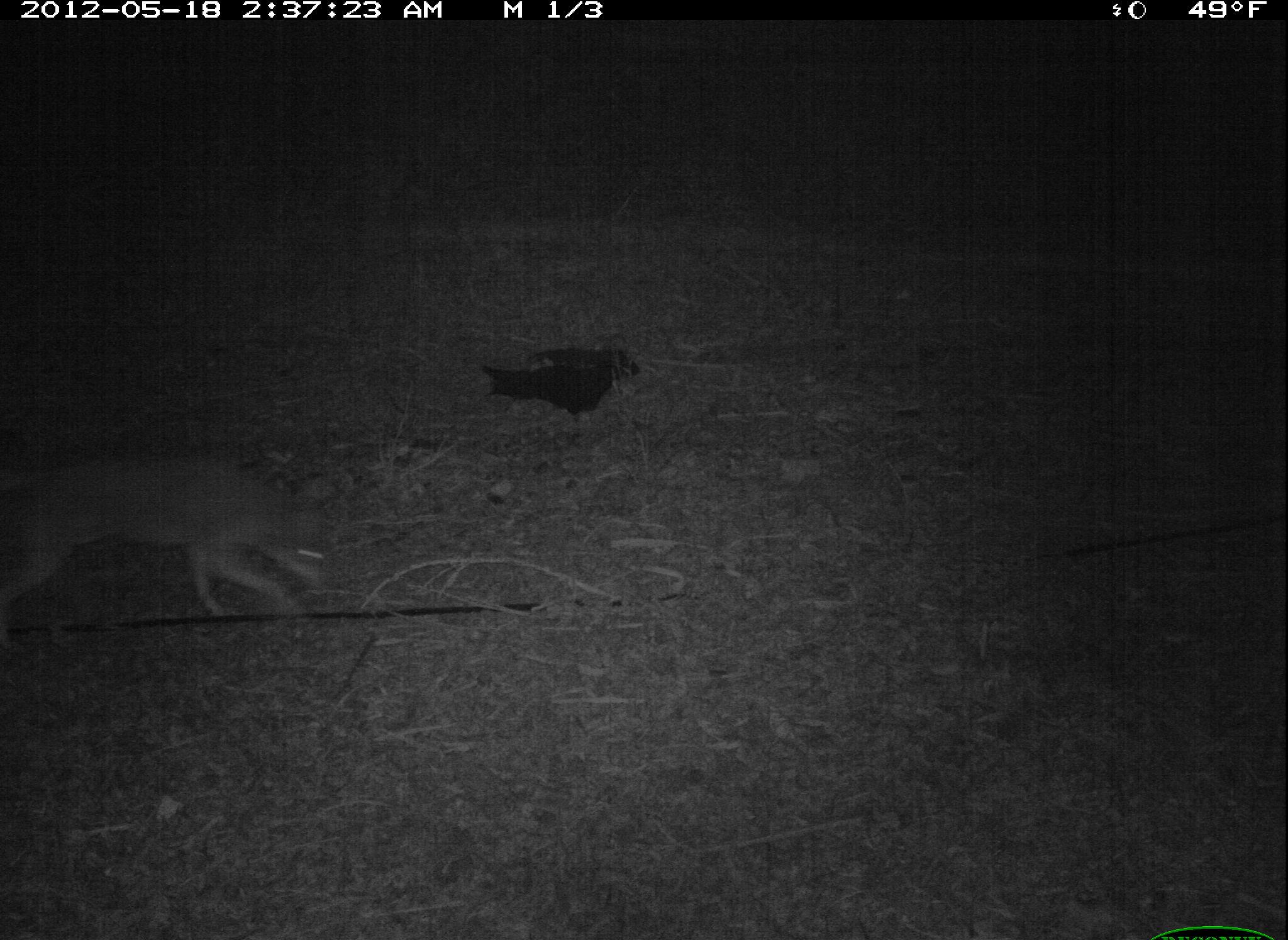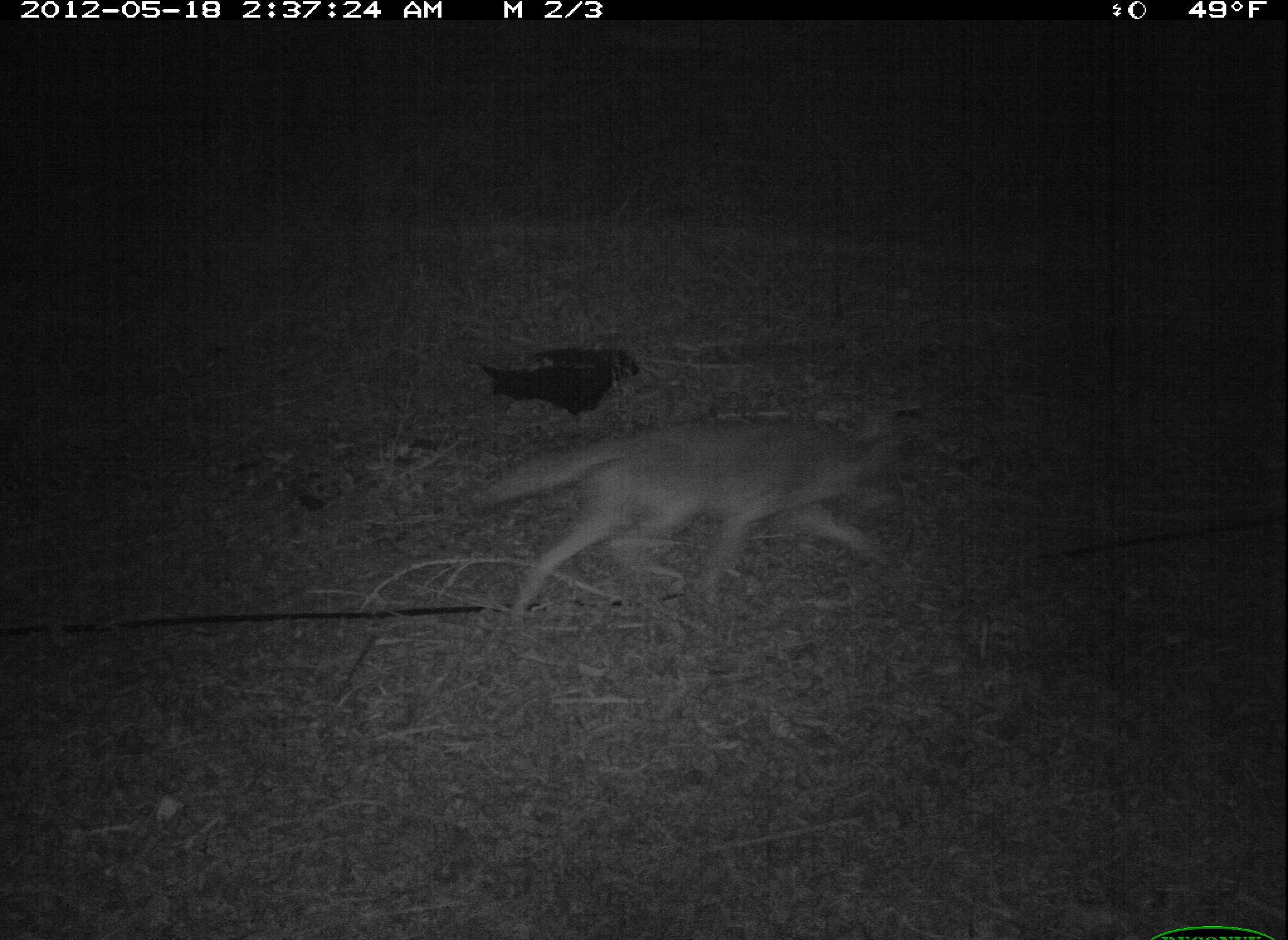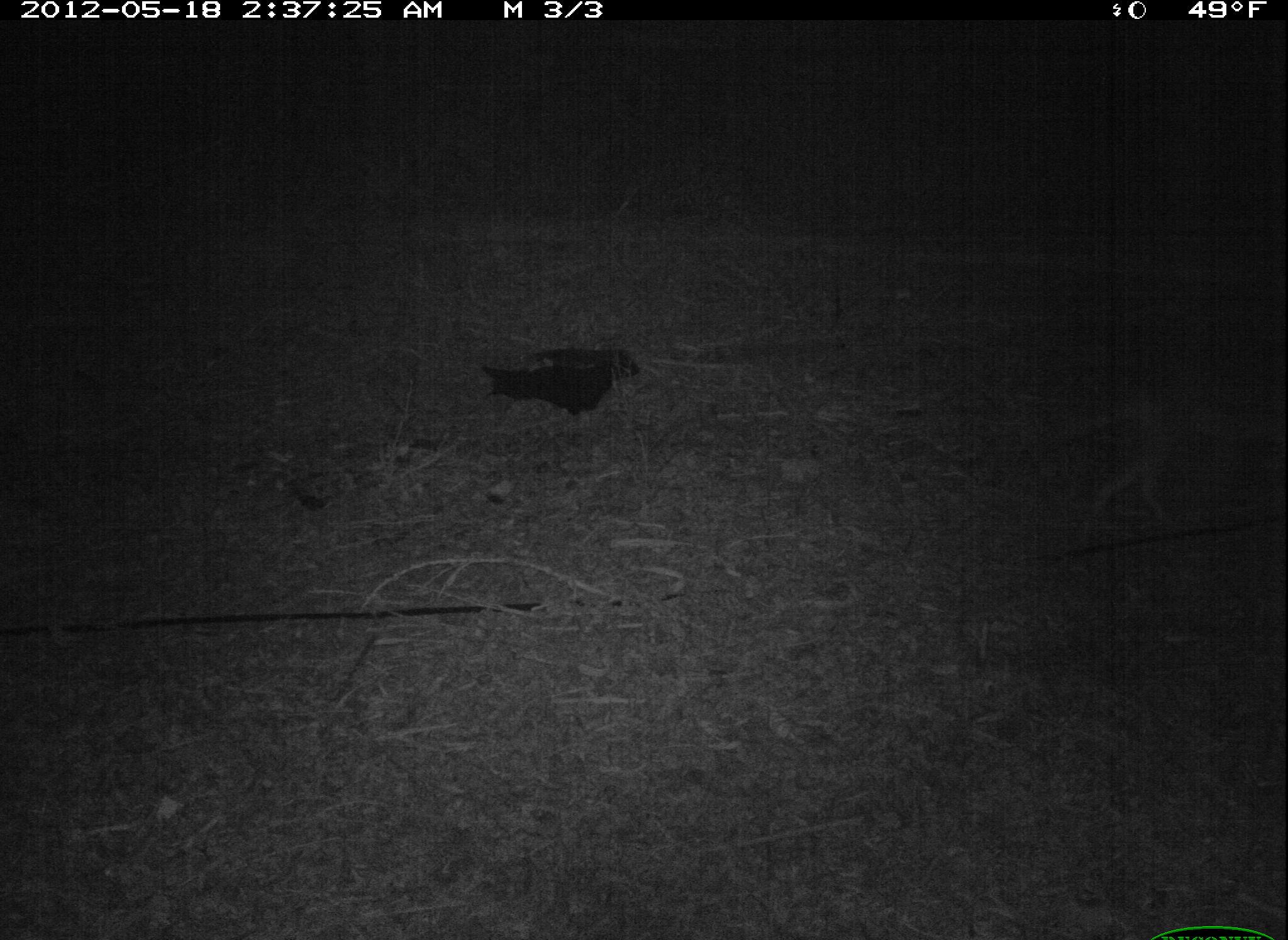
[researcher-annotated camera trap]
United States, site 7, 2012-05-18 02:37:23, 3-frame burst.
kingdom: Animalia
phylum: Chordata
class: Mammalia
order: Carnivora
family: Canidae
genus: Canis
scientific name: Canis latrans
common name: coyote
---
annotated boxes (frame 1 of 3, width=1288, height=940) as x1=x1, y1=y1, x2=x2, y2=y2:
coyote: x1=5, y1=435, x2=357, y2=639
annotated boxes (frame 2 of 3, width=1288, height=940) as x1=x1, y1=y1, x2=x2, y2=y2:
coyote: x1=470, y1=393, x2=942, y2=656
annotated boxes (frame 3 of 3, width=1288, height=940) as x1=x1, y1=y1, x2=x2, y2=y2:
coyote: x1=1032, y1=358, x2=1286, y2=540